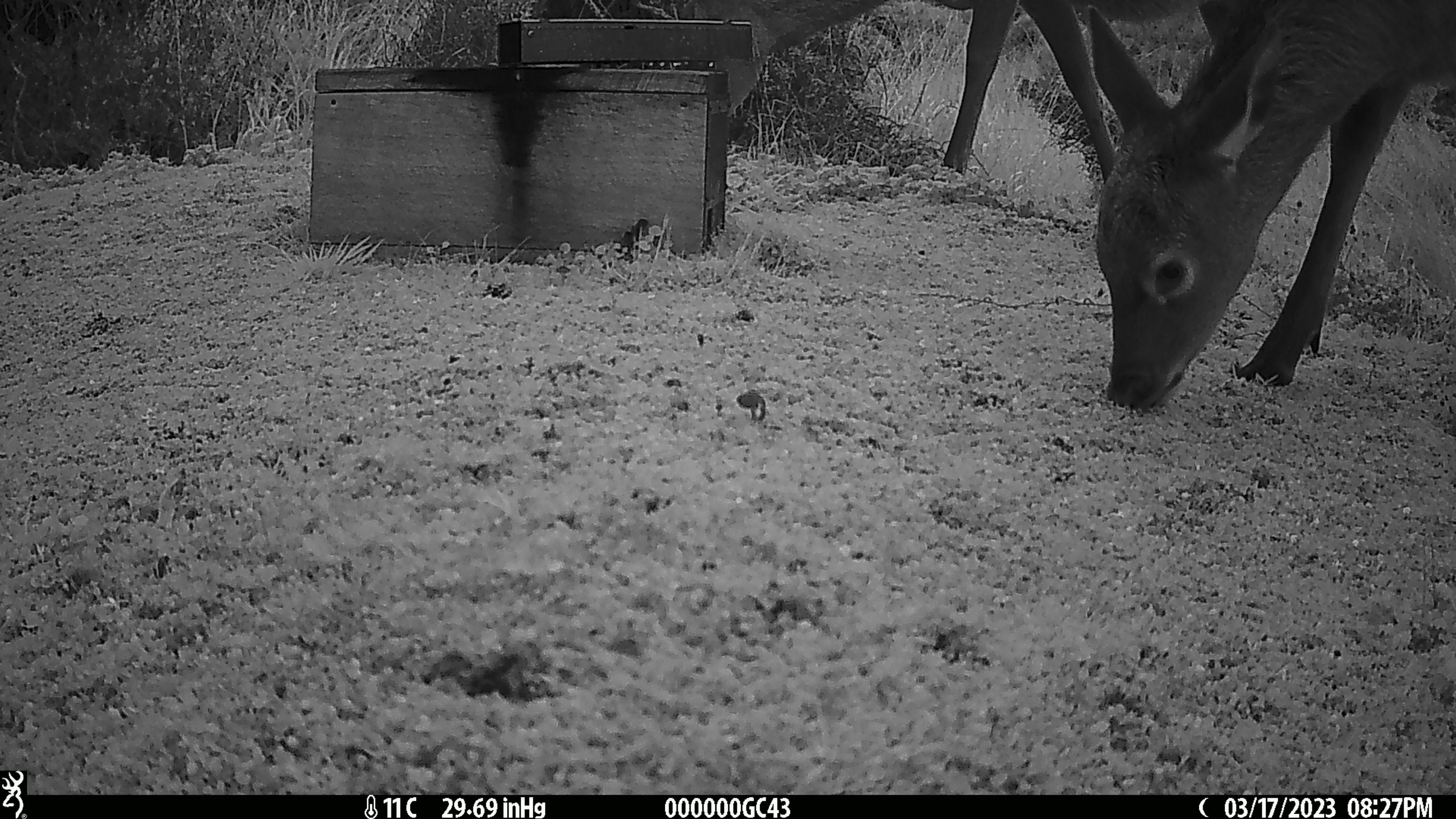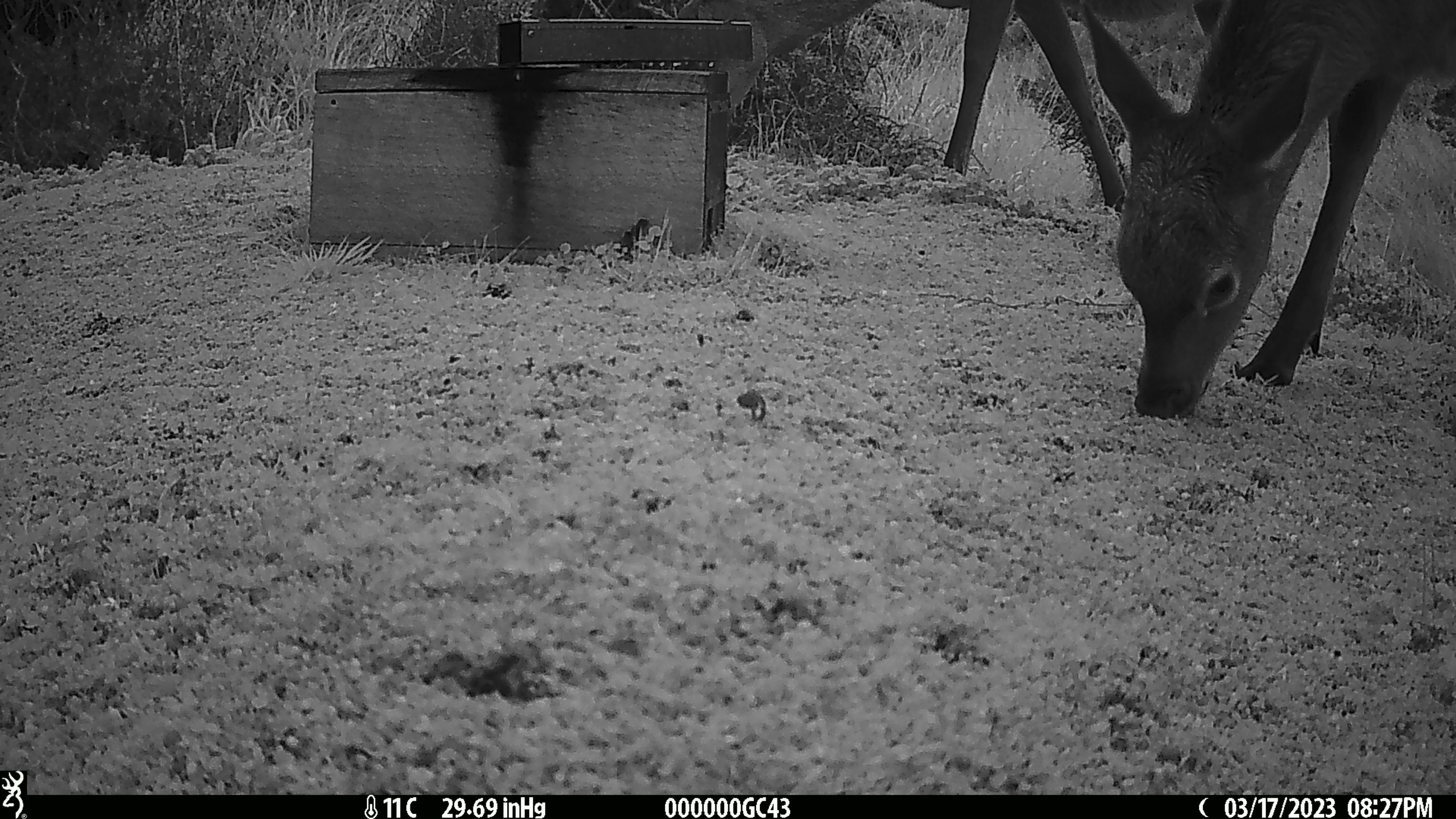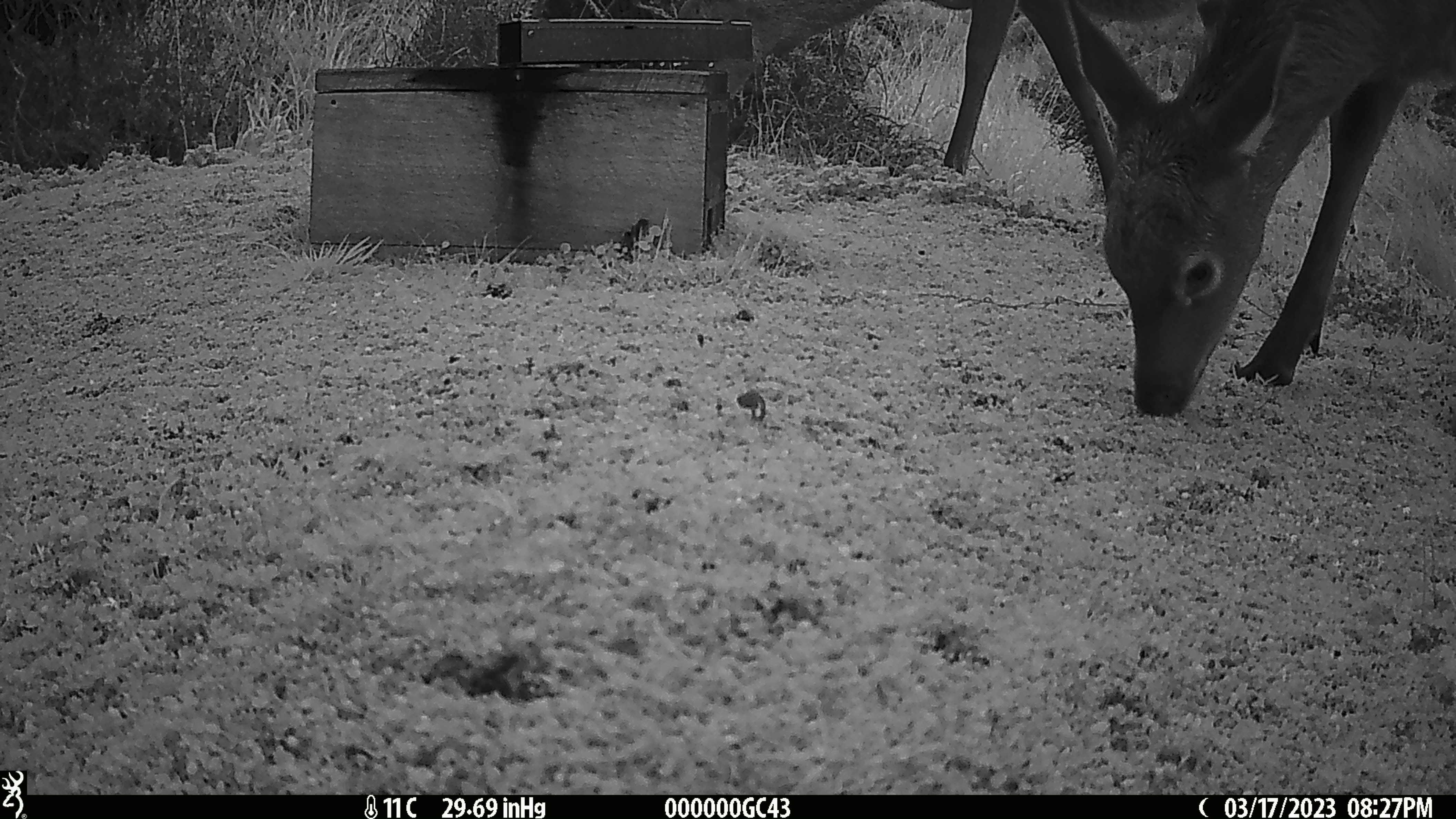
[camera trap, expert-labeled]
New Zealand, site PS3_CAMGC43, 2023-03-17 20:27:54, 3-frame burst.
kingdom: Animalia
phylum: Chordata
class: Mammalia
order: Artiodactyla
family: Cervidae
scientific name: Cervidae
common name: deer